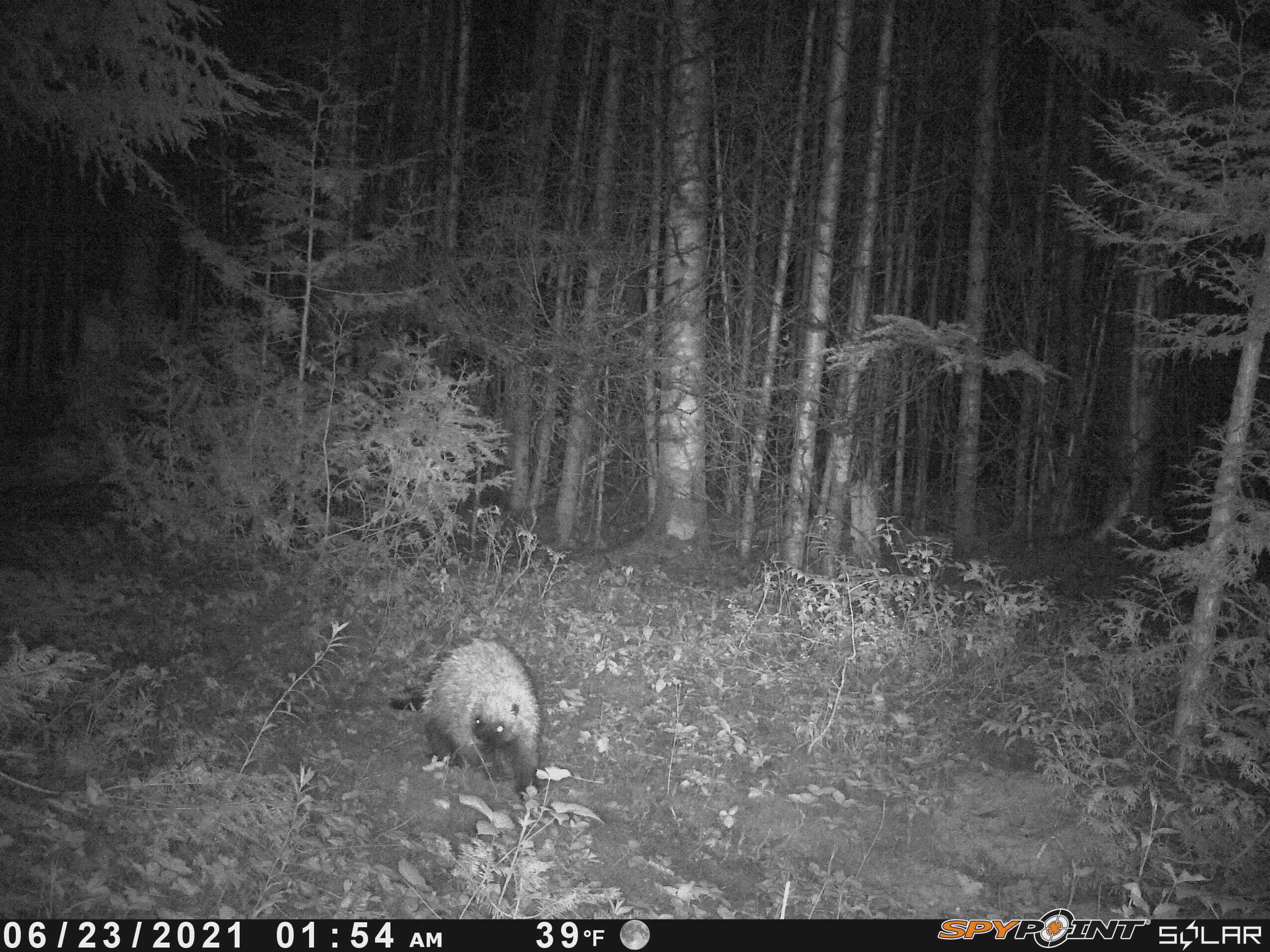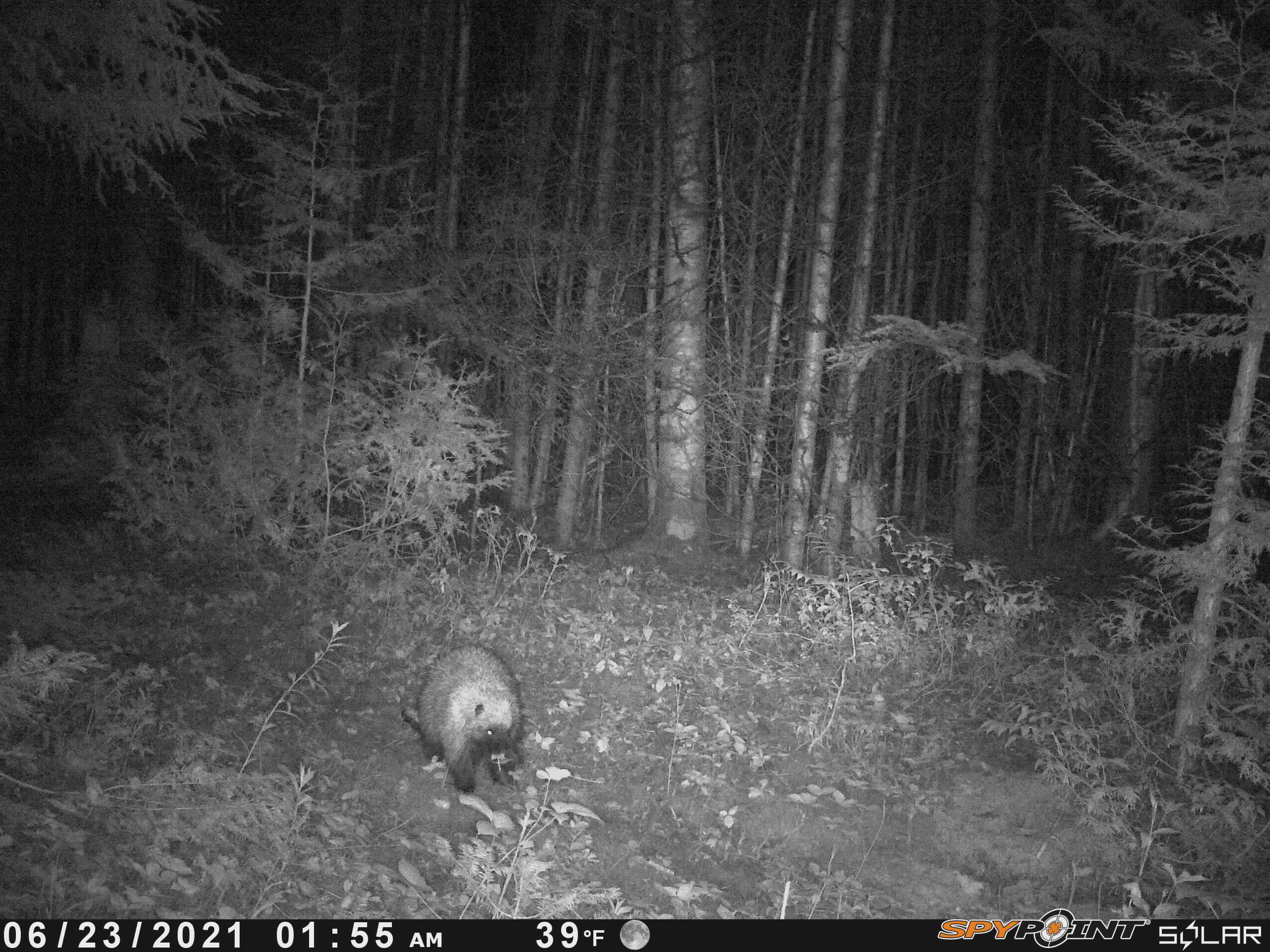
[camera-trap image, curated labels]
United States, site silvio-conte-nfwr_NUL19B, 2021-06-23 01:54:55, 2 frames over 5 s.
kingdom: Animalia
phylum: Chordata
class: Mammalia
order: Rodentia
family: Erethizontidae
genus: Erethizon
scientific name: Erethizon dorsatum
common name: porcupine